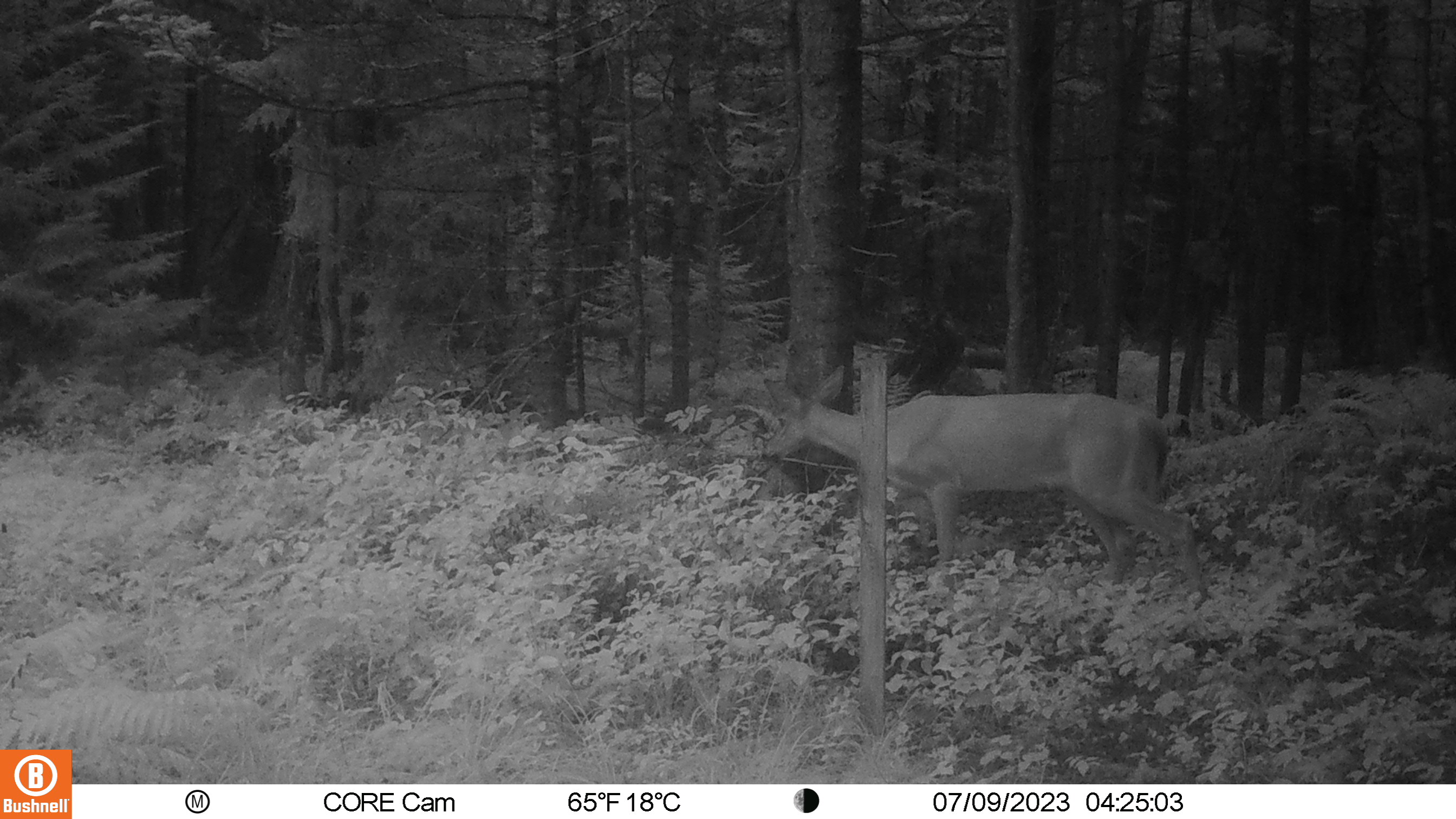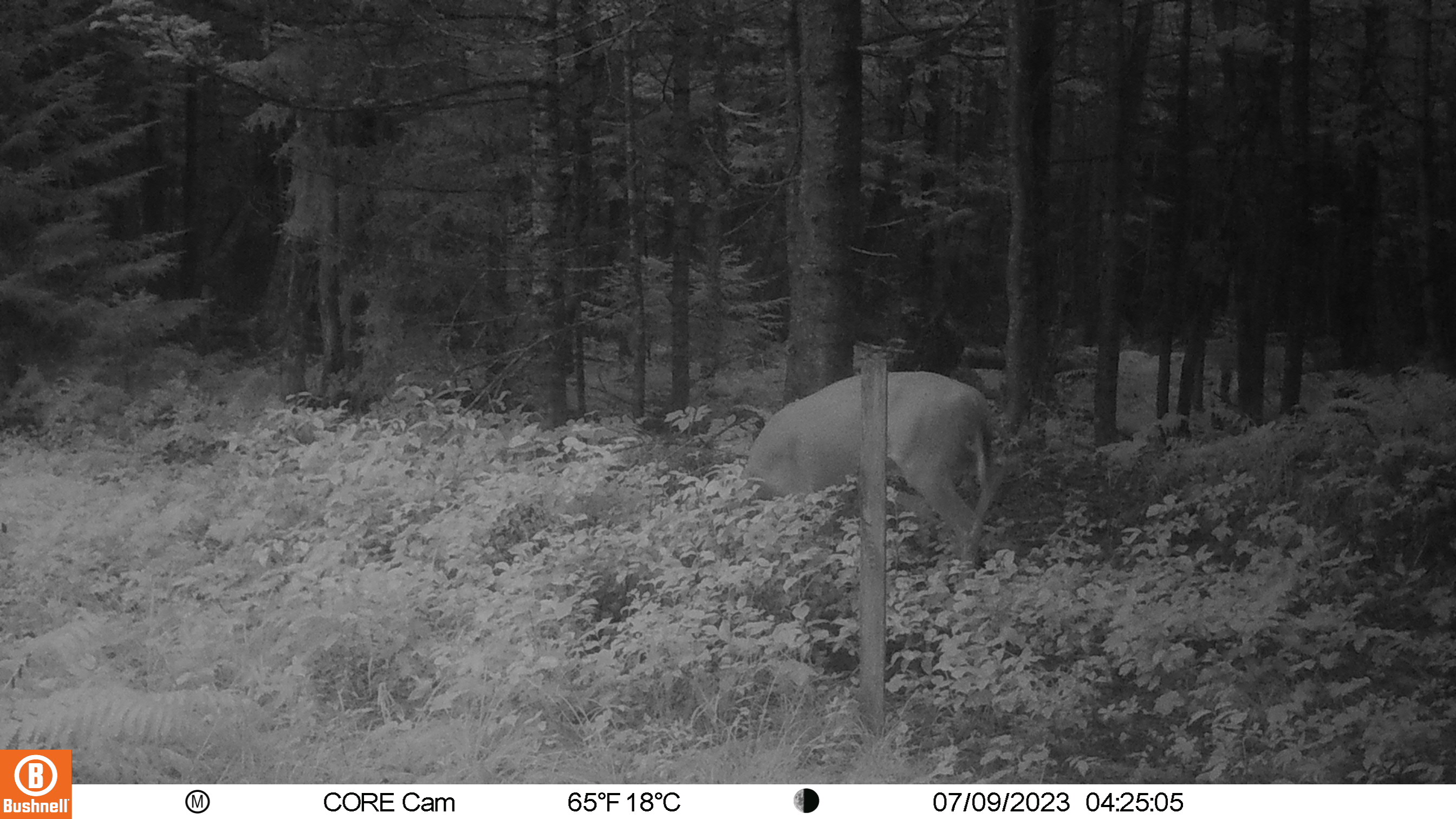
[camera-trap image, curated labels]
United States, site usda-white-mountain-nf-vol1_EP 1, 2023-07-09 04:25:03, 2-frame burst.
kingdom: Animalia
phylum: Chordata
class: Mammalia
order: Artiodactyla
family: Cervidae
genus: Odocoileus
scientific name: Odocoileus virginianus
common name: white-tailed deer